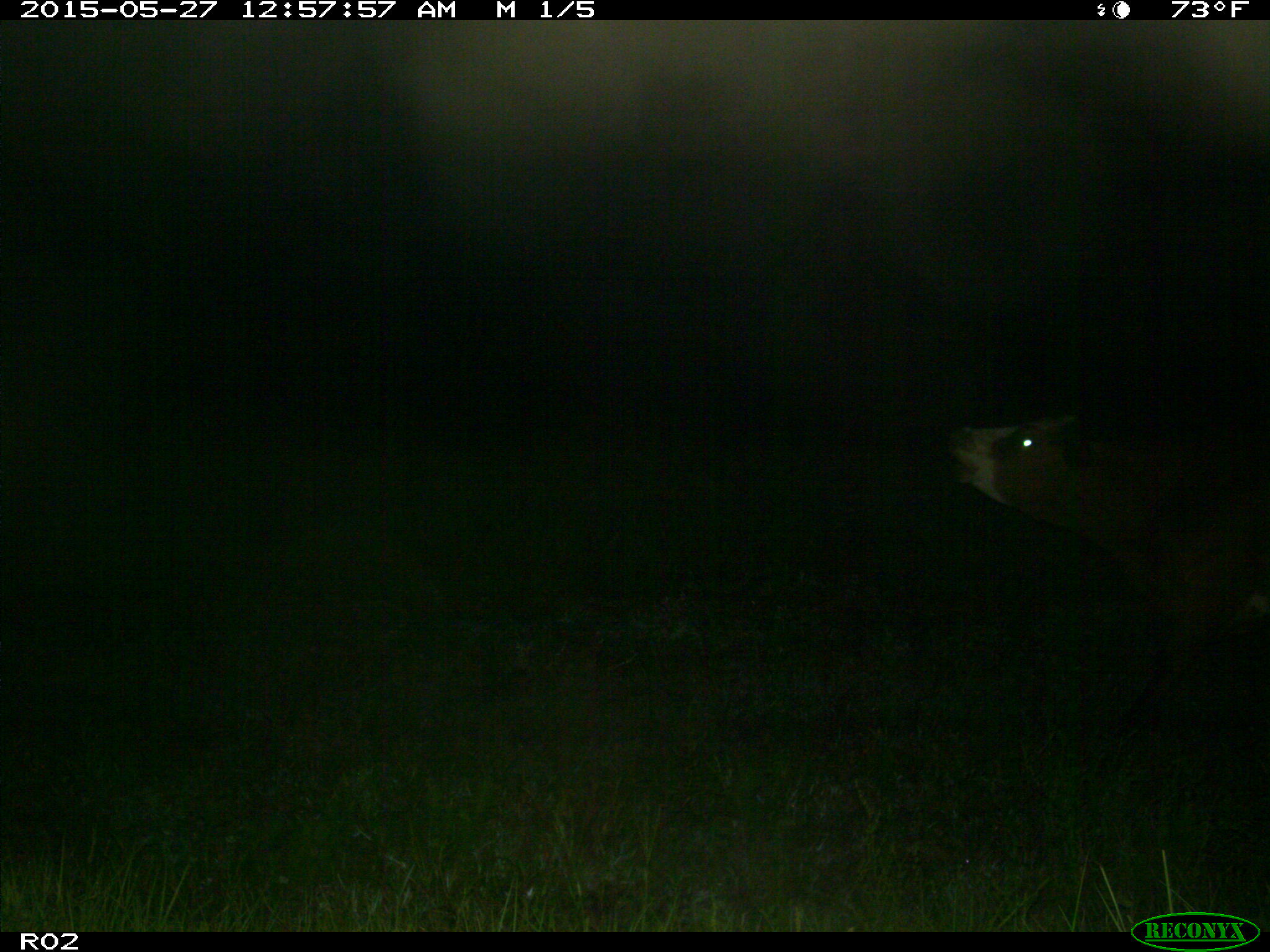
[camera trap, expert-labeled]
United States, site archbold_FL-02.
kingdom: Animalia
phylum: Chordata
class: Mammalia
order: Artiodactyla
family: Bovidae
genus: Bos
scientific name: Bos taurus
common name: domestic cow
Bos taurus (domestic cow).